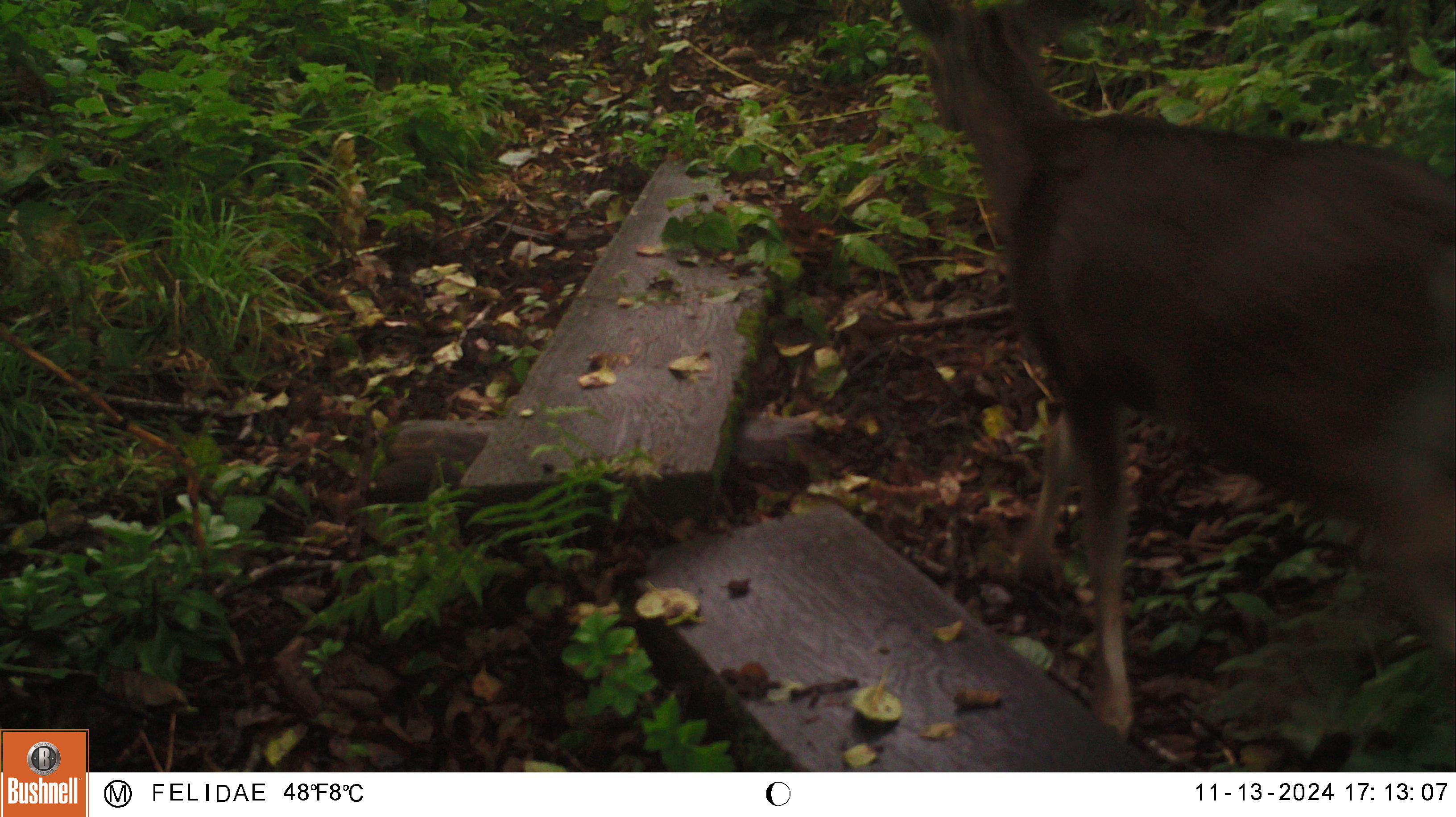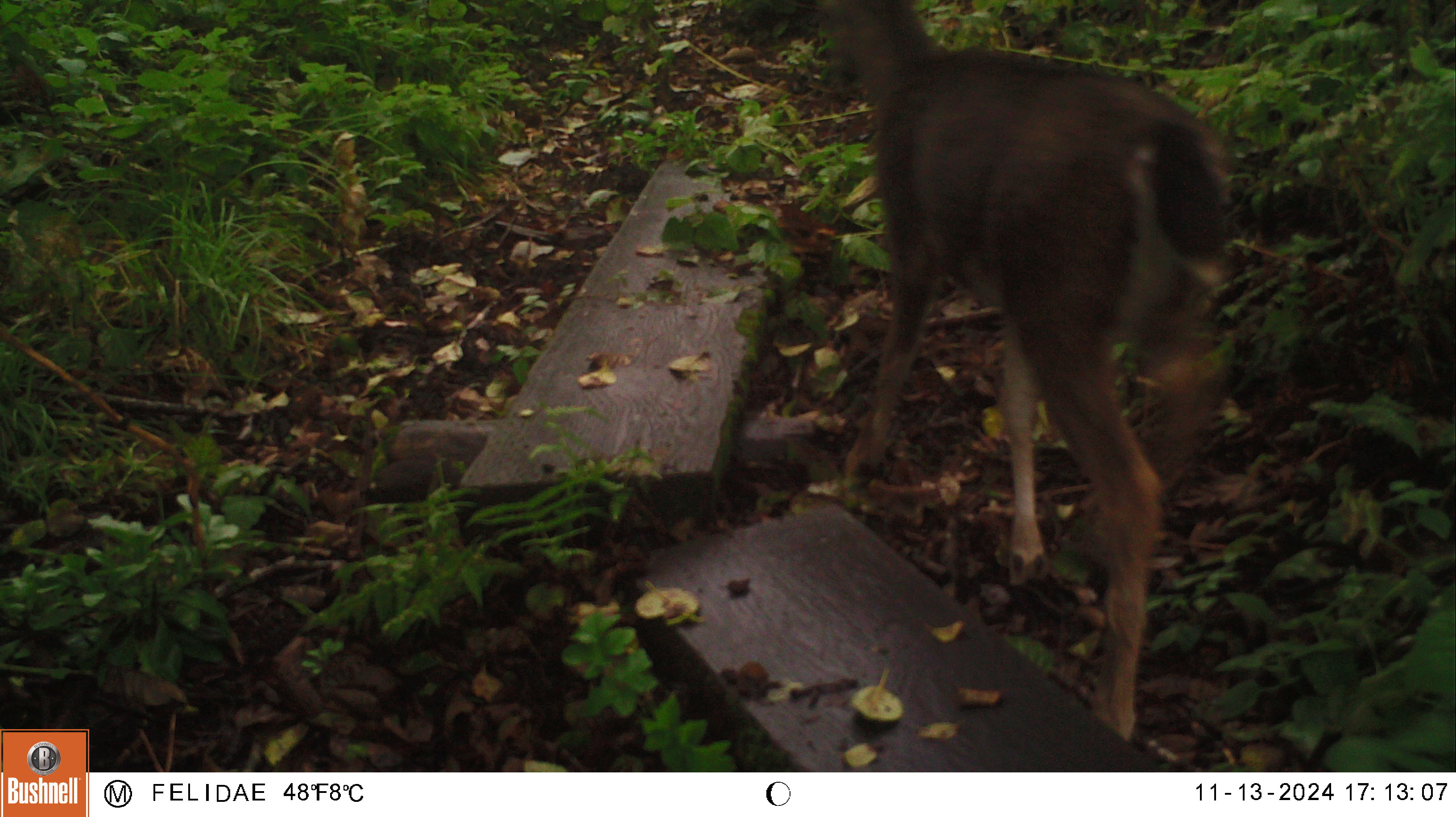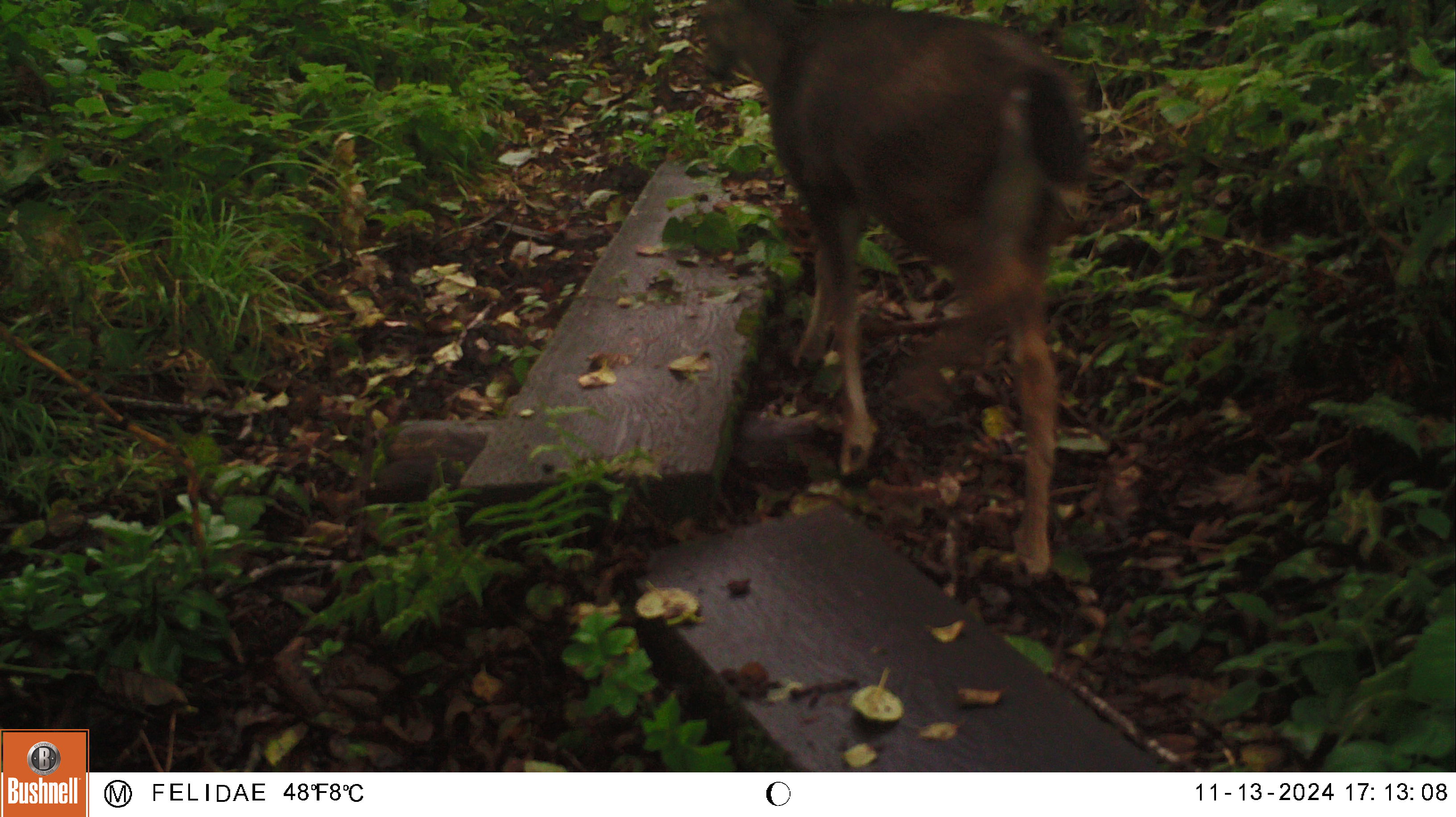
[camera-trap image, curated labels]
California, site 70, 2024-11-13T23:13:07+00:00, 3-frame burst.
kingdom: Animalia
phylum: Chordata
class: Mammalia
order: Artiodactyla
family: Cervidae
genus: Odocoileus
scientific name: Odocoileus hemionus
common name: mule deer